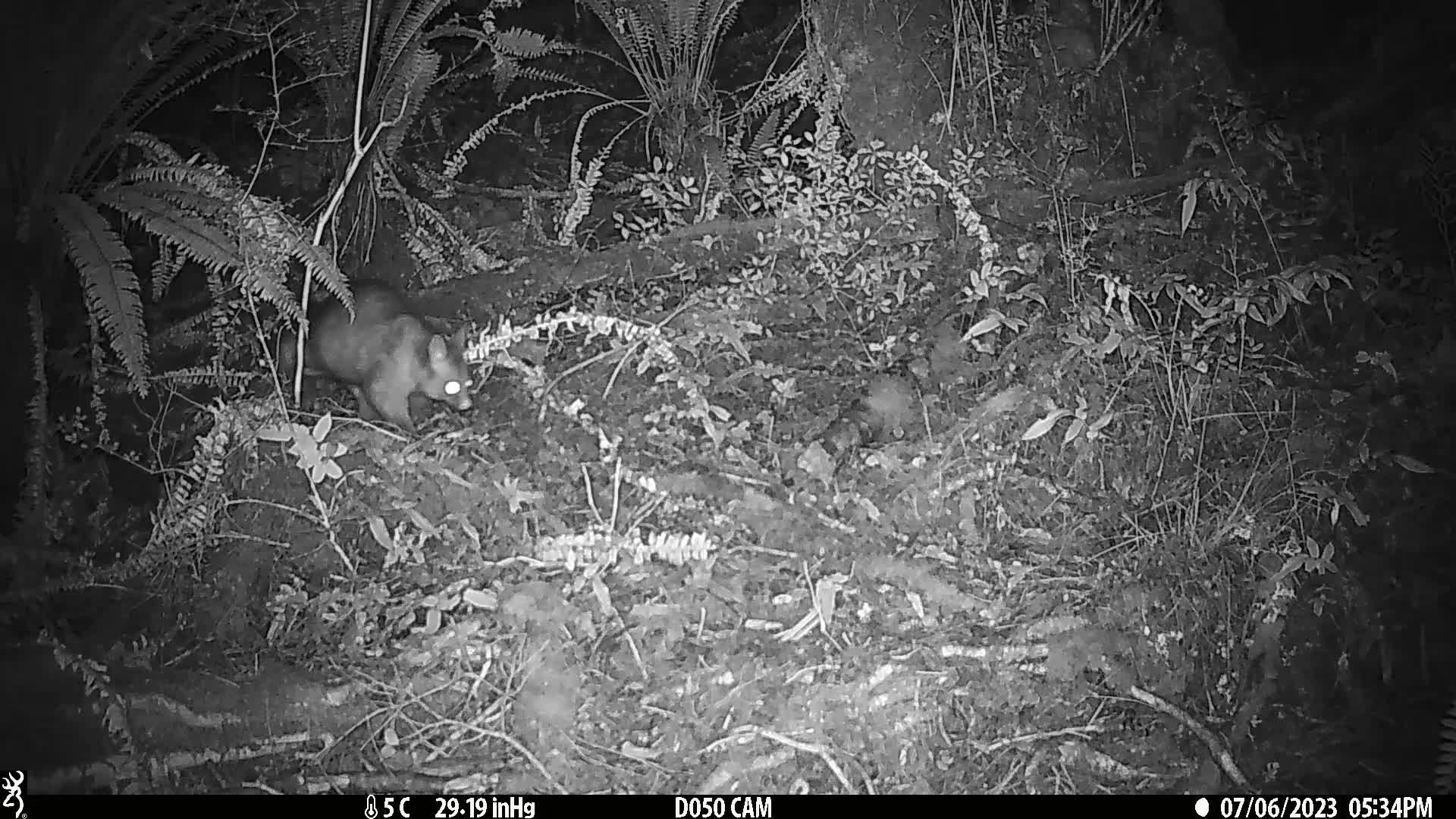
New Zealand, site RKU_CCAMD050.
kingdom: Animalia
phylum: Chordata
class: Mammalia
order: Diprotodontia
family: Phalangeridae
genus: Trichosurus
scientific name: Trichosurus vulpecula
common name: common brushtail possum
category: possum